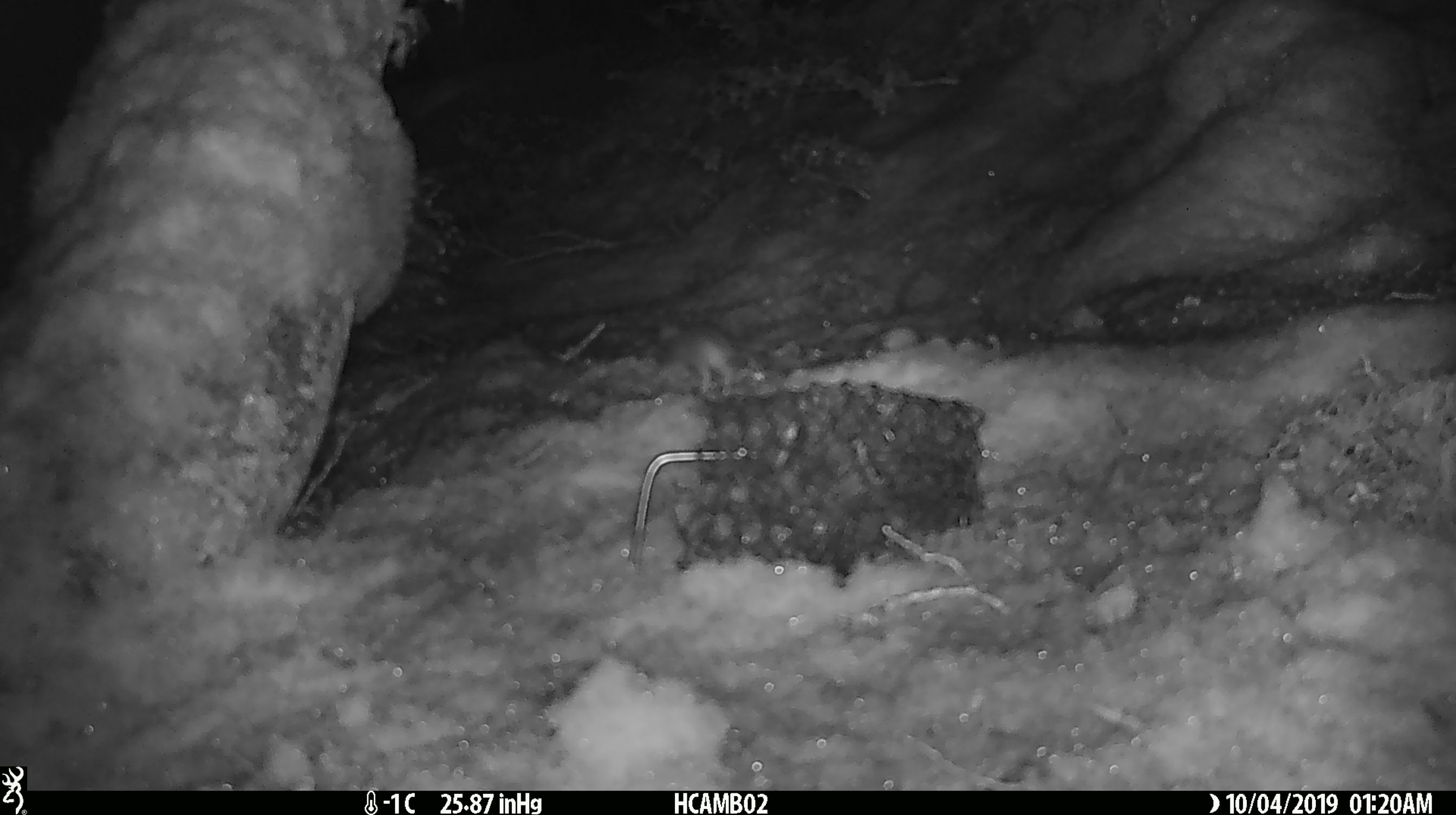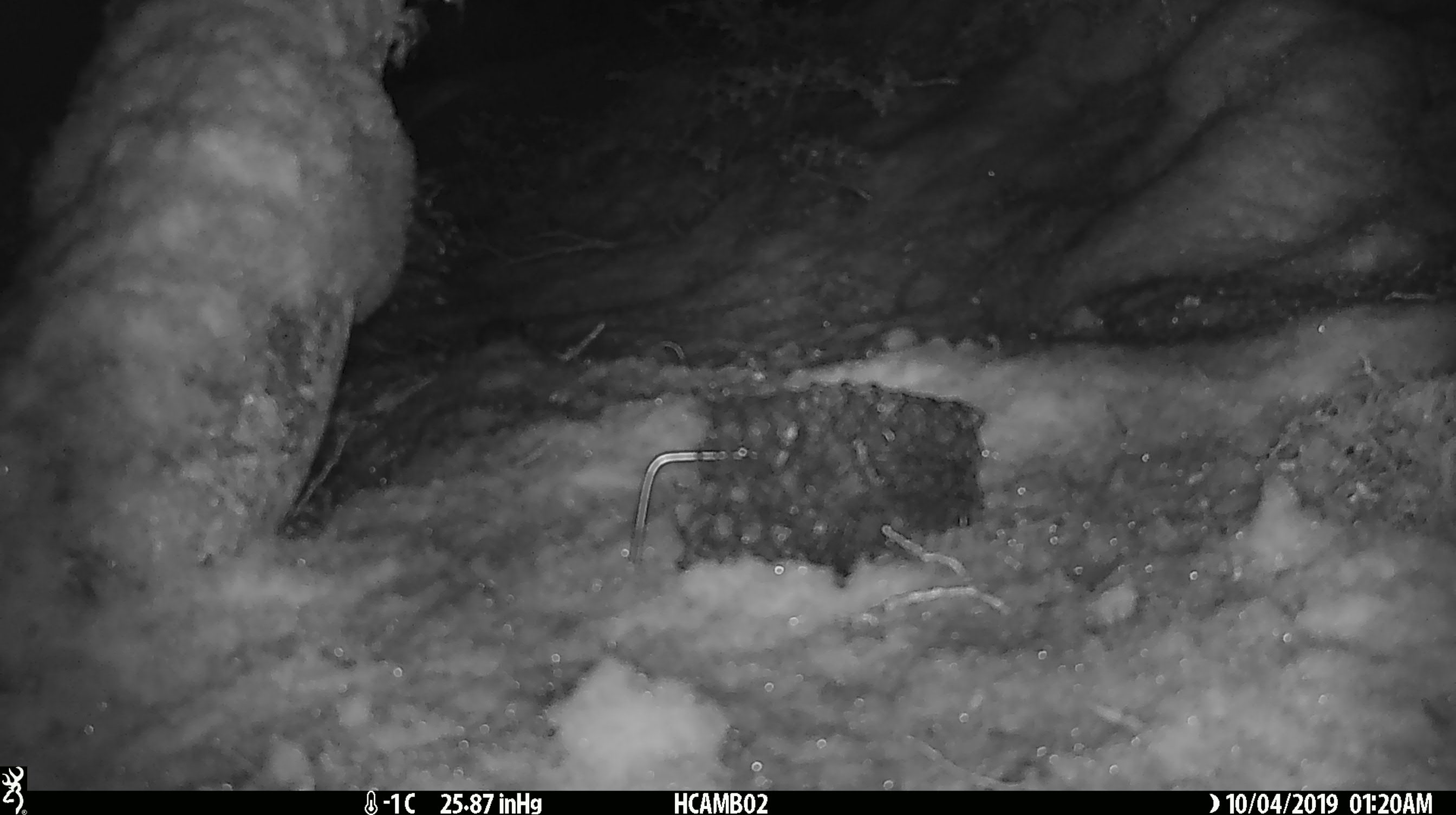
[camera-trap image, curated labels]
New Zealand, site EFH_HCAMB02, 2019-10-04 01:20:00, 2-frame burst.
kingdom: Animalia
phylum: Chordata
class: Mammalia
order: Rodentia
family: Muridae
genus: Mus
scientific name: Mus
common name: mouse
Mouse (Mus).